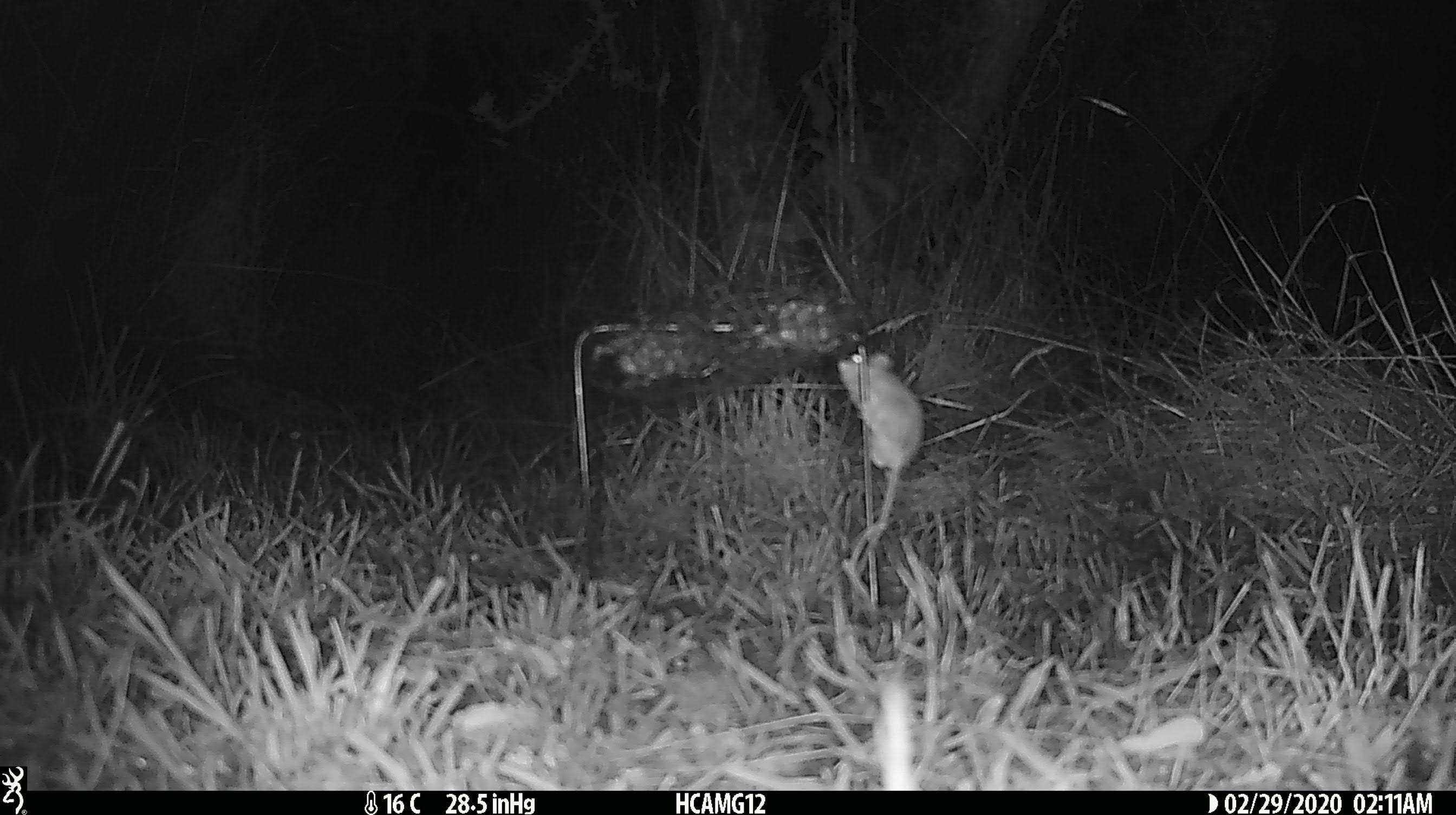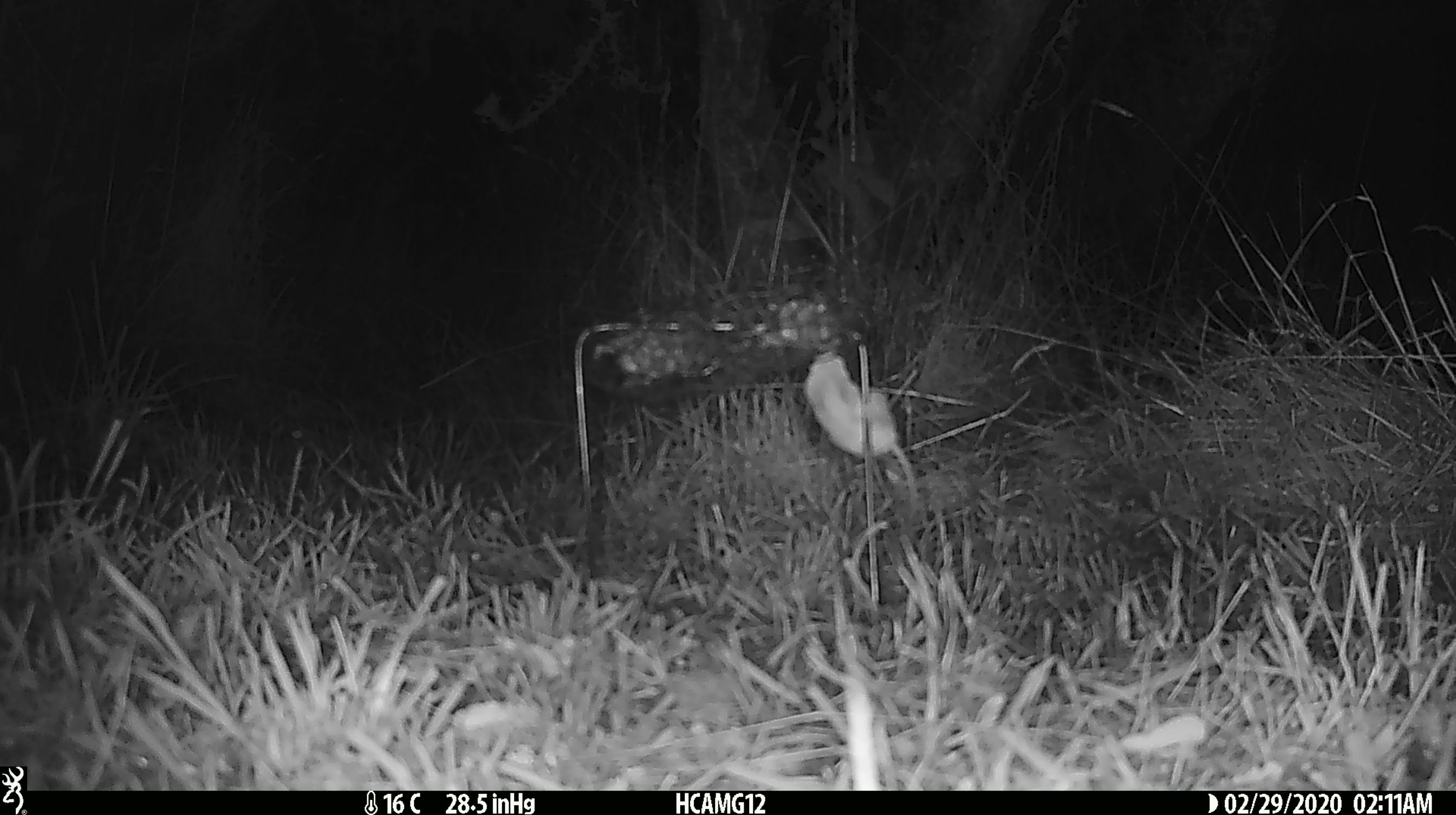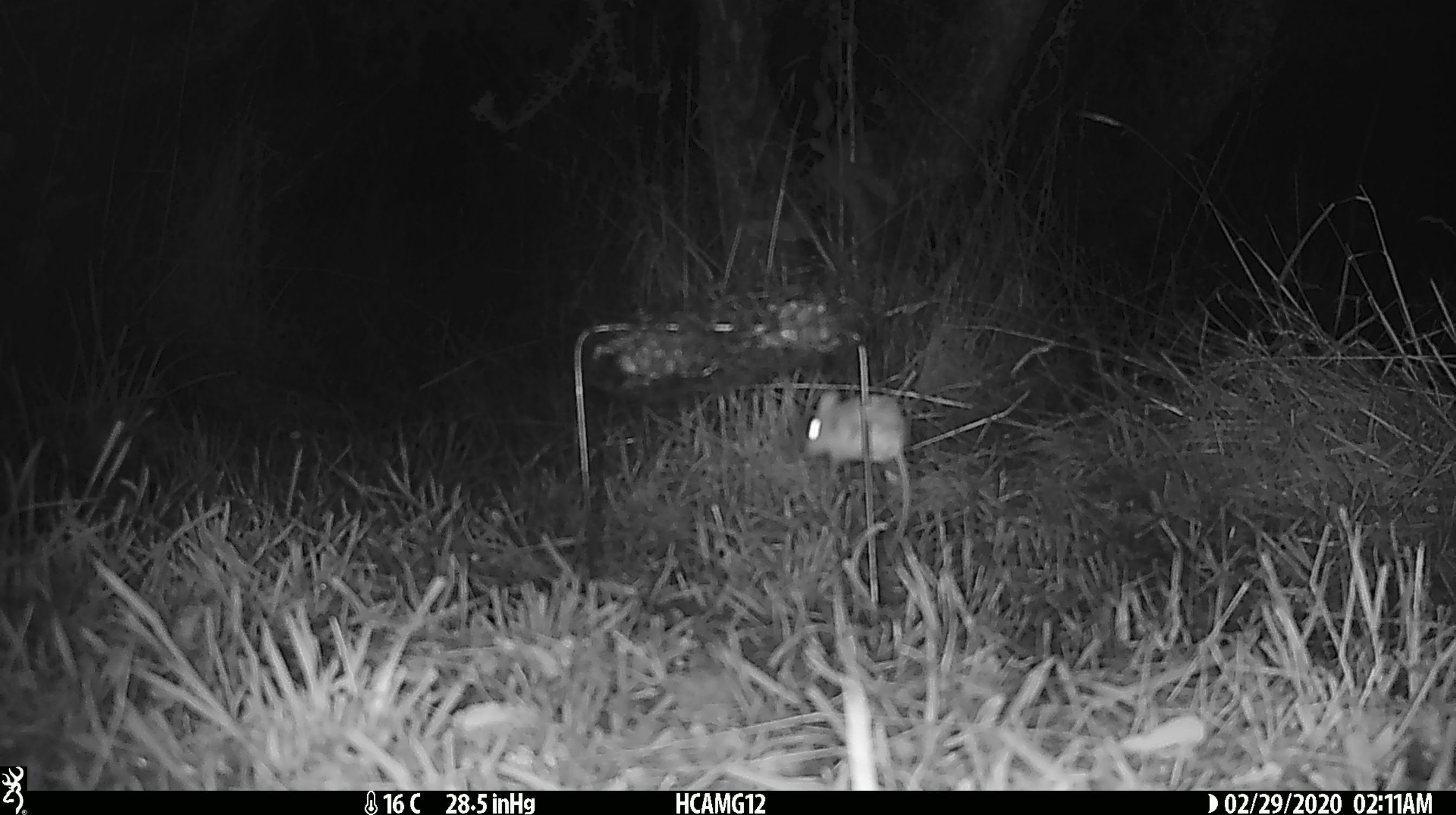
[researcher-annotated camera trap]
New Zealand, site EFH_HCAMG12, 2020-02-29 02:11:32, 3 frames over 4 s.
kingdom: Animalia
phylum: Chordata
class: Mammalia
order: Rodentia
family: Muridae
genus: Mus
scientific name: Mus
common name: mouse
Mouse (Mus).